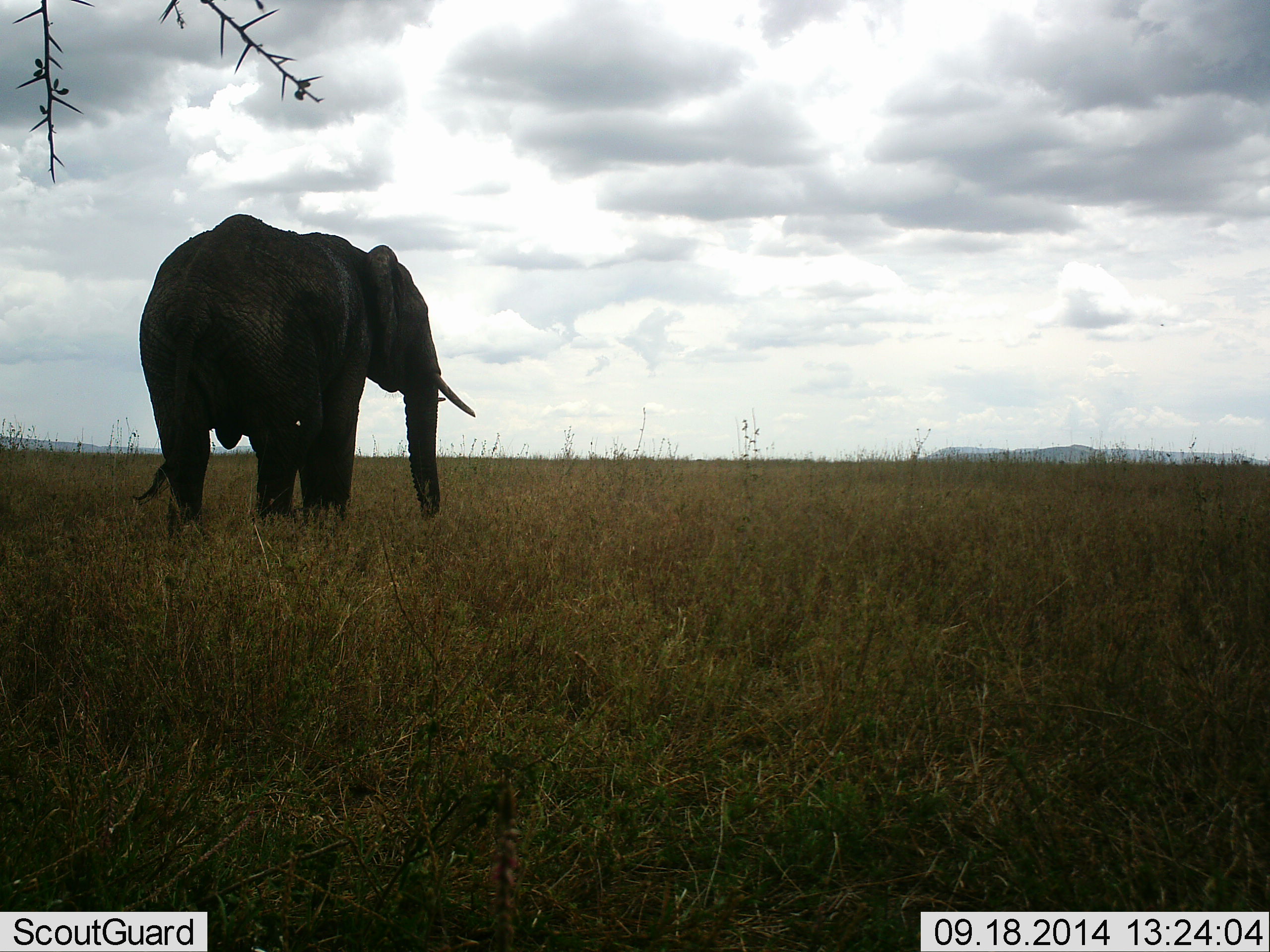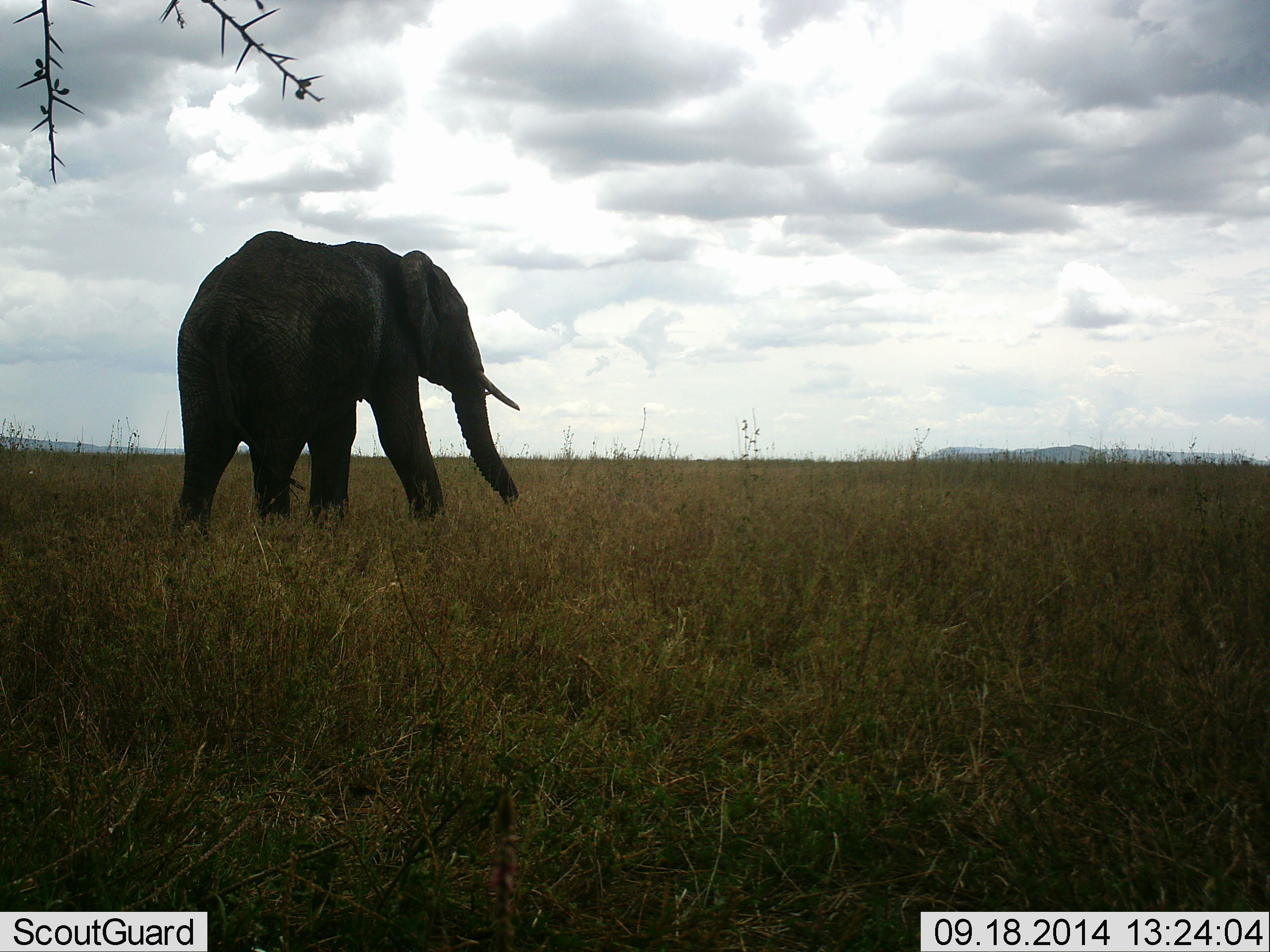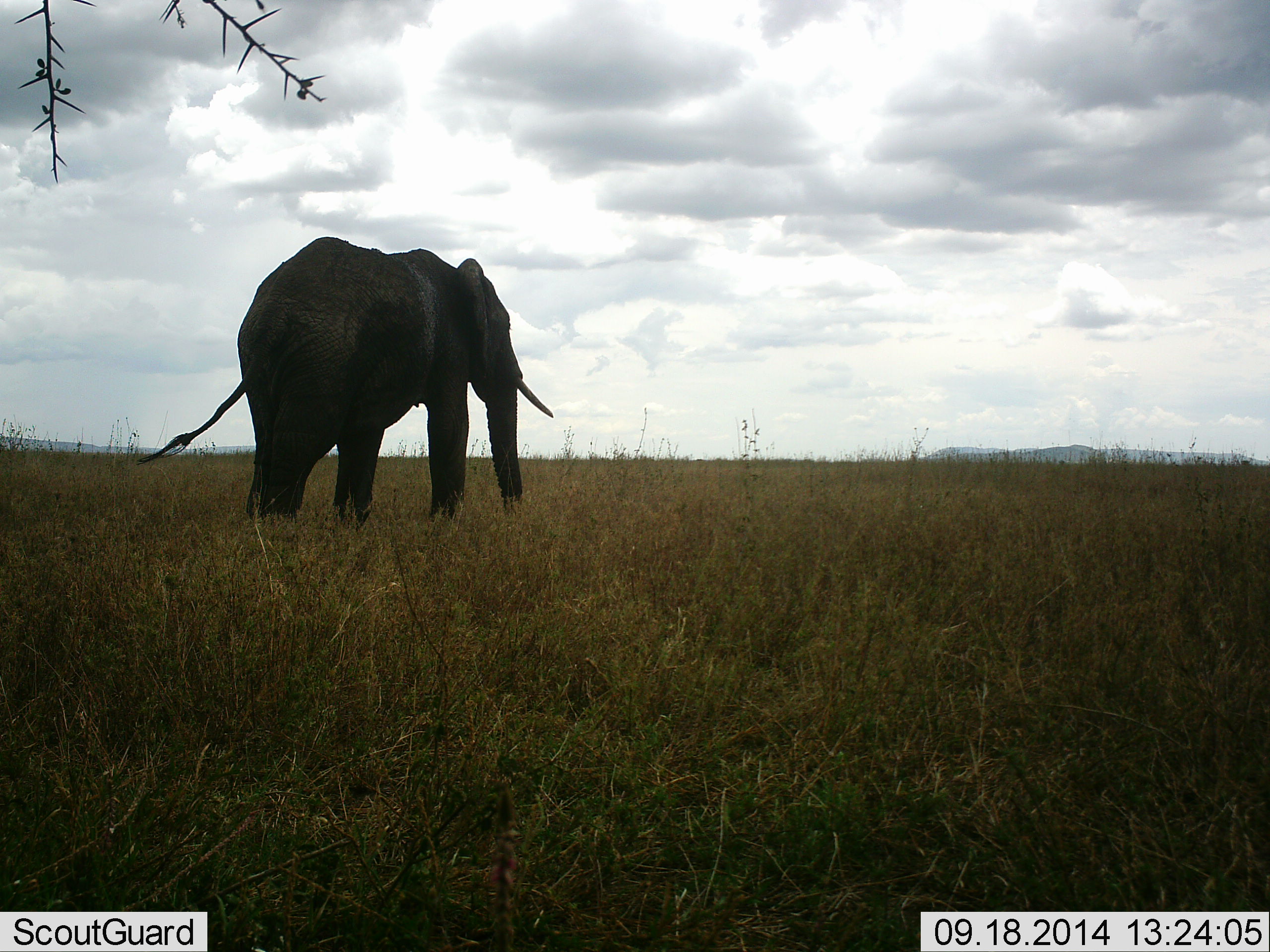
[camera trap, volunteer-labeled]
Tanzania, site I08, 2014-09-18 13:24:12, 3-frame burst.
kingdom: Animalia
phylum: Chordata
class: Mammalia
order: Proboscidea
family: Elephantidae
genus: Loxodonta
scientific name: Loxodonta africana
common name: african bush elephant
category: elephant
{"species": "elephant (african bush elephant) (Loxodonta africana)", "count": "1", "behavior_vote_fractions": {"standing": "0%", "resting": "0%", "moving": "100%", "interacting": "0%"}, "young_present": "0%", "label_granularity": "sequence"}